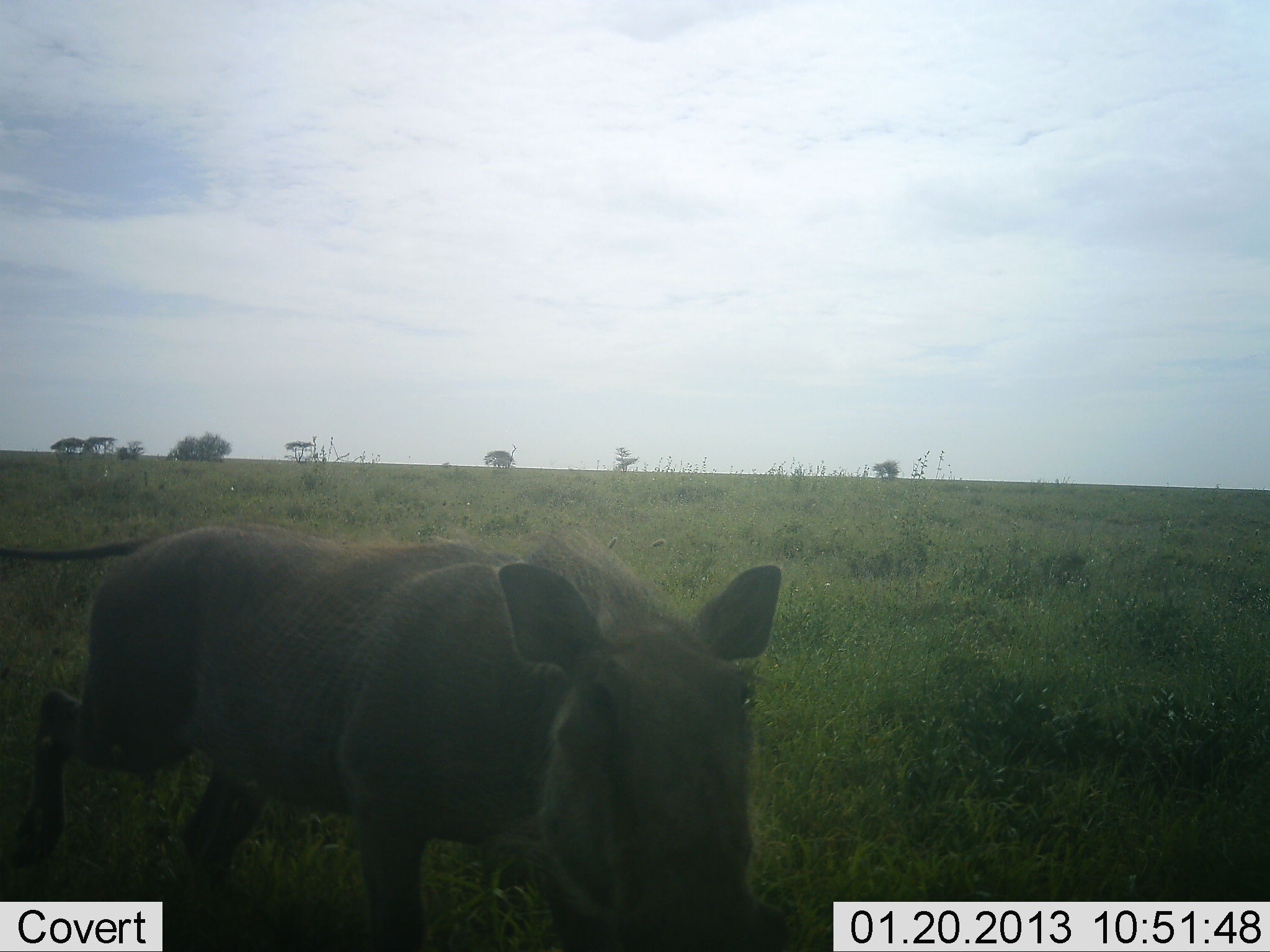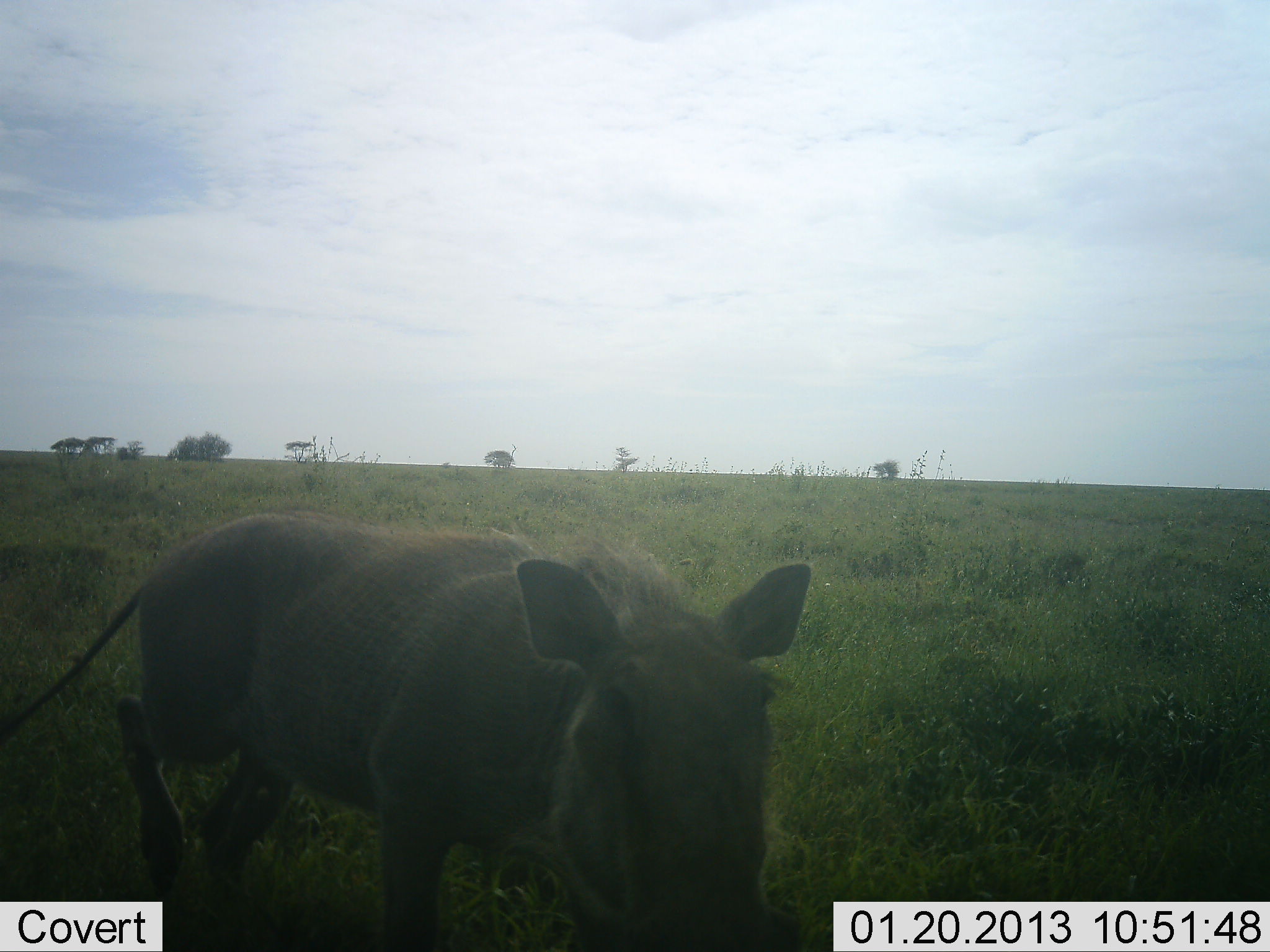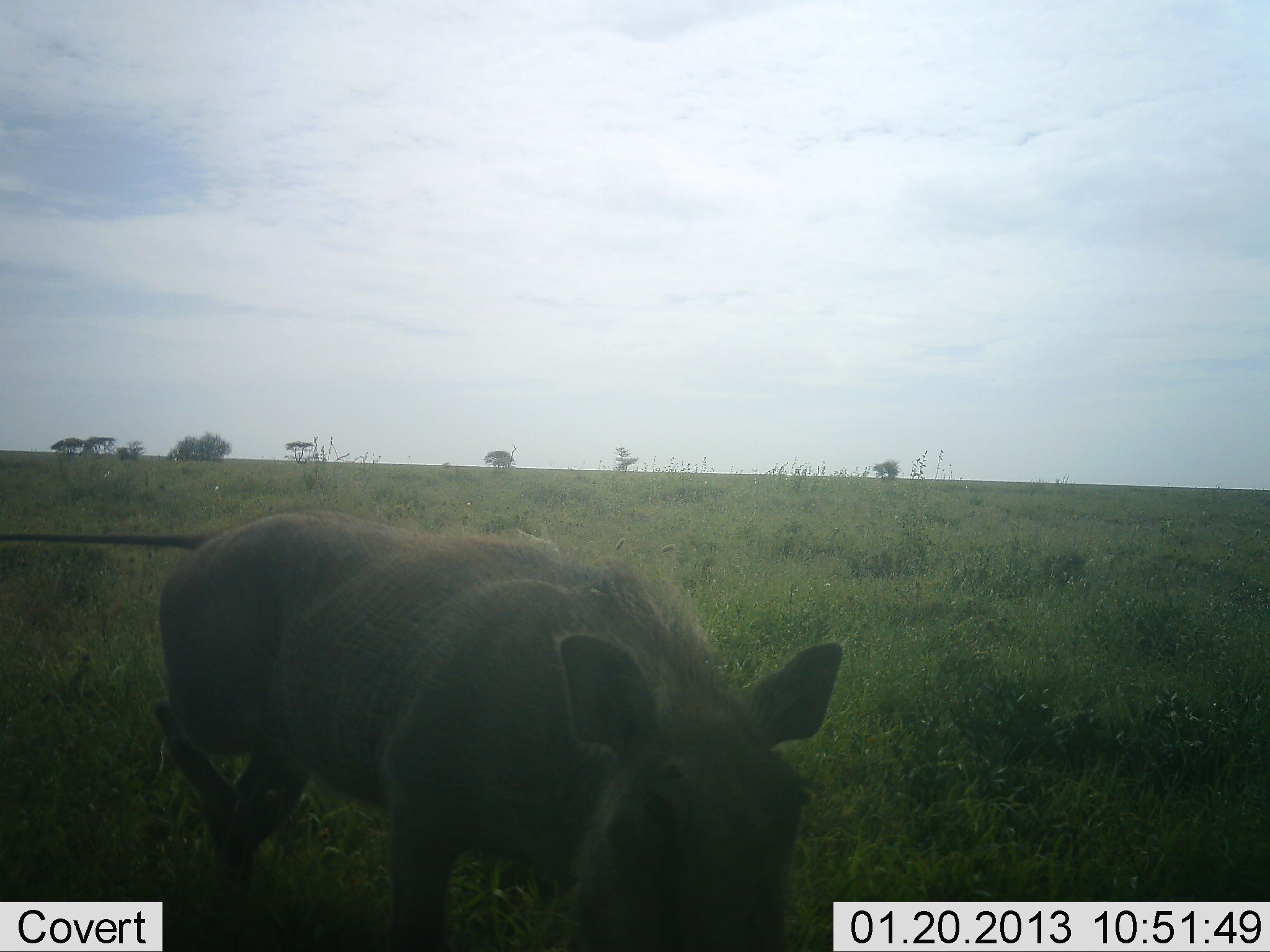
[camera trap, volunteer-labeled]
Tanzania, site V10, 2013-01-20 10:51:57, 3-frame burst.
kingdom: Animalia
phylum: Chordata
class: Mammalia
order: Artiodactyla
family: Suidae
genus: Phacochoerus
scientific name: Phacochoerus africanus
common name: warthog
Warthog (Phacochoerus africanus), count 1. Behavior (volunteer vote fractions): standing 47%, resting 0%, moving 47%, interacting 0%. Young present (vote fraction): 6%. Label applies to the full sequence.